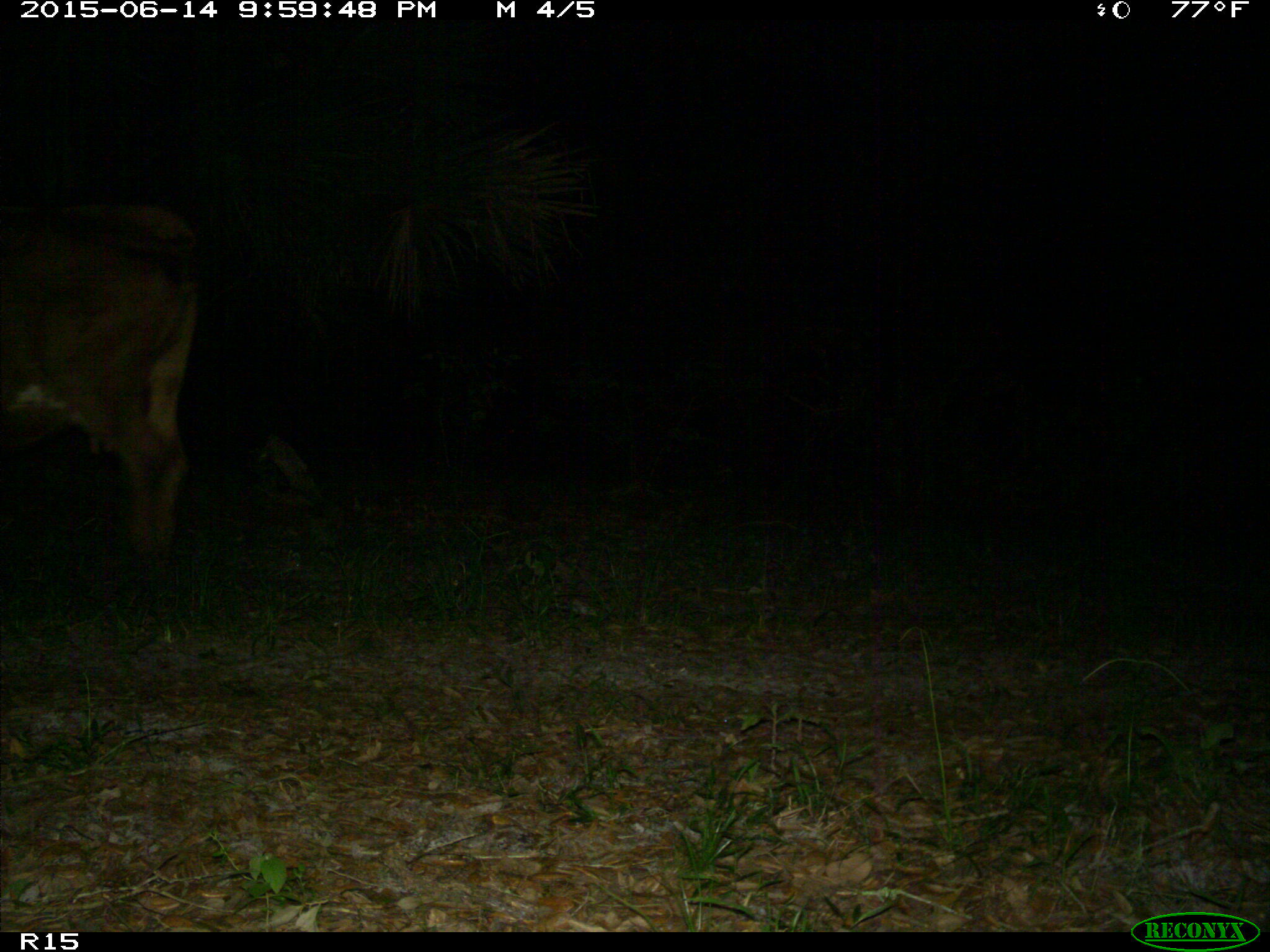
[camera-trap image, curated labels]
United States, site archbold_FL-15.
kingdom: Animalia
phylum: Chordata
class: Mammalia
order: Artiodactyla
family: Bovidae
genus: Bos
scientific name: Bos taurus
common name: domestic cow